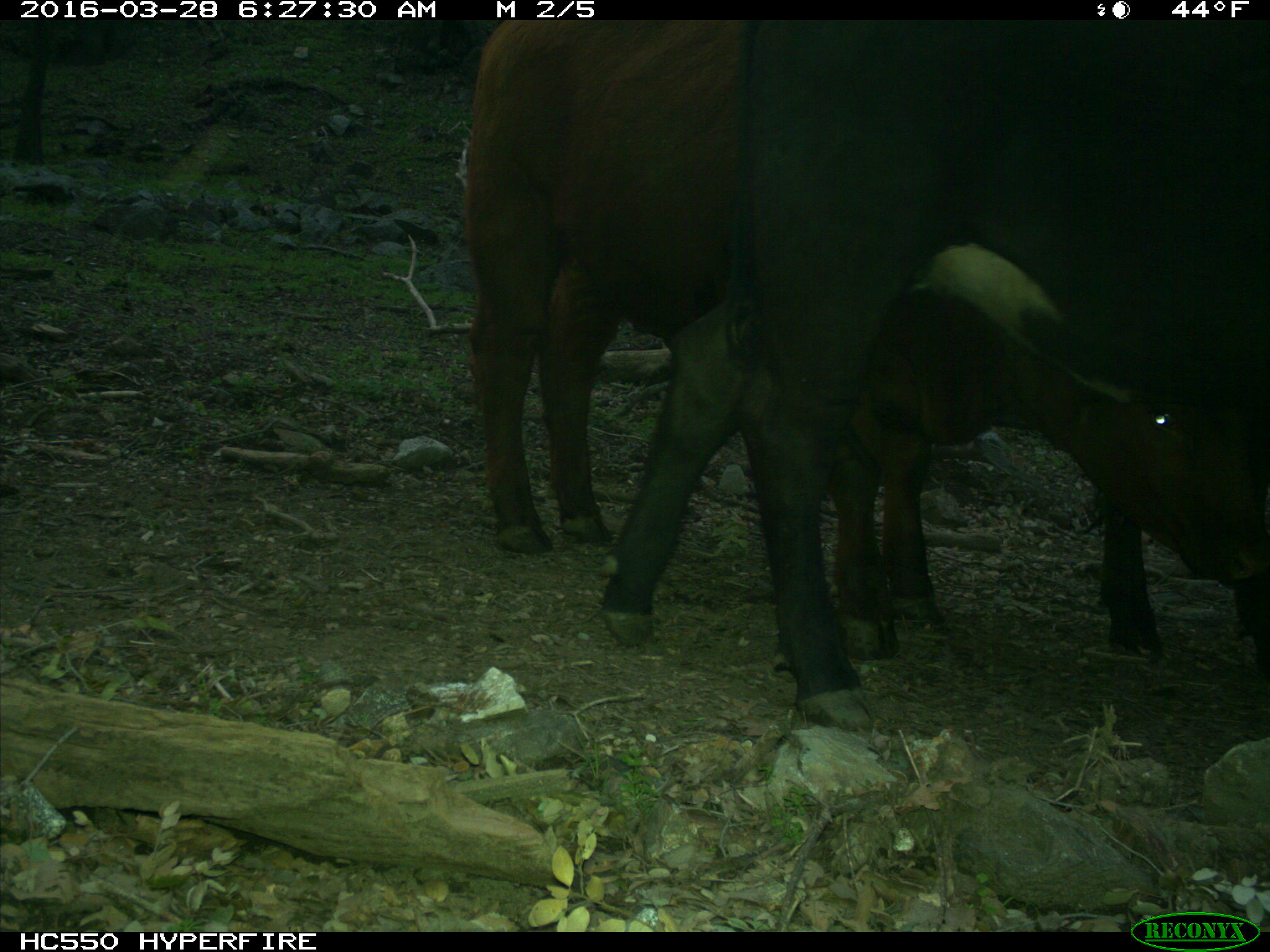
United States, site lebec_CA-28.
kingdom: Animalia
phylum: Chordata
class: Mammalia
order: Artiodactyla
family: Bovidae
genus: Bos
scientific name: Bos taurus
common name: domestic cow